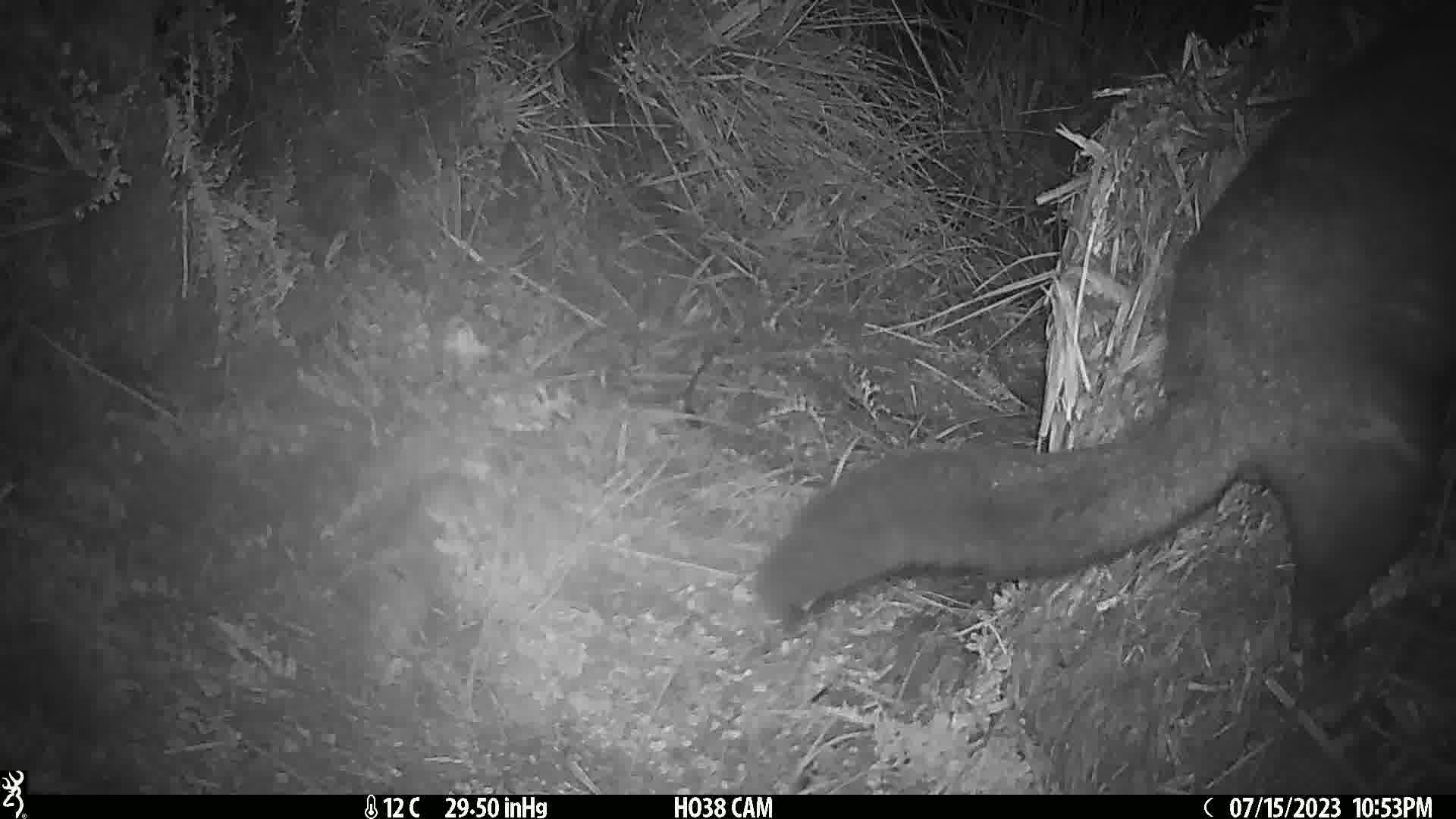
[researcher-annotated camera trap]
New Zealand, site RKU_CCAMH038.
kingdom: Animalia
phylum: Chordata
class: Mammalia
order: Diprotodontia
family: Phalangeridae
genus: Trichosurus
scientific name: Trichosurus vulpecula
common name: common brushtail possum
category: possum